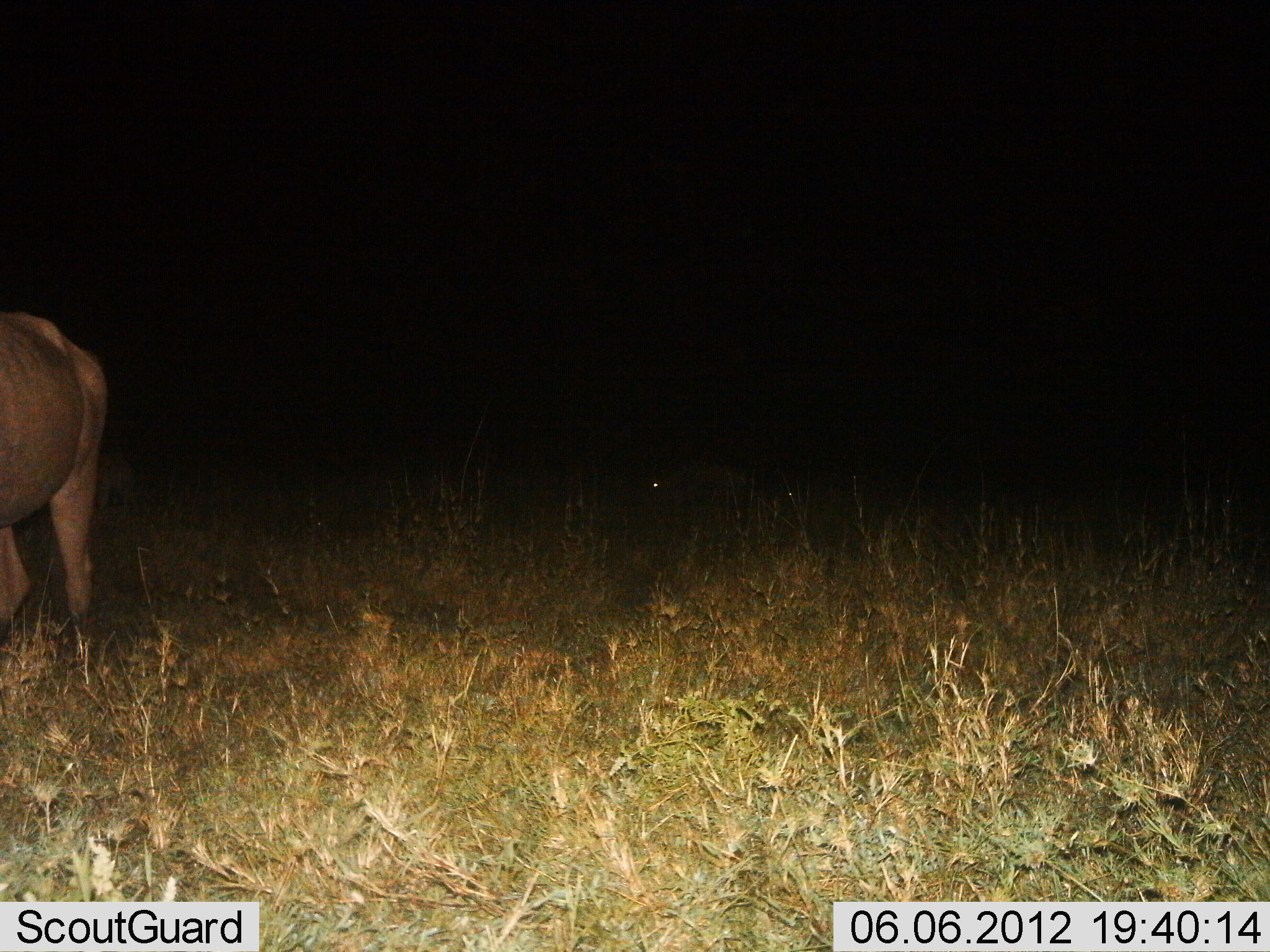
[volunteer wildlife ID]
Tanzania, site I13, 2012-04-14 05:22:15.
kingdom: Animalia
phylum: Chordata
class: Mammalia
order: Artiodactyla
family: Bovidae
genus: Connochaetes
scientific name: Connochaetes taurinus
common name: blue wildebeest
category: wildebeest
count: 2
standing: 88%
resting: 0%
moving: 12%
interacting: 0%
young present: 0%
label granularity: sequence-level